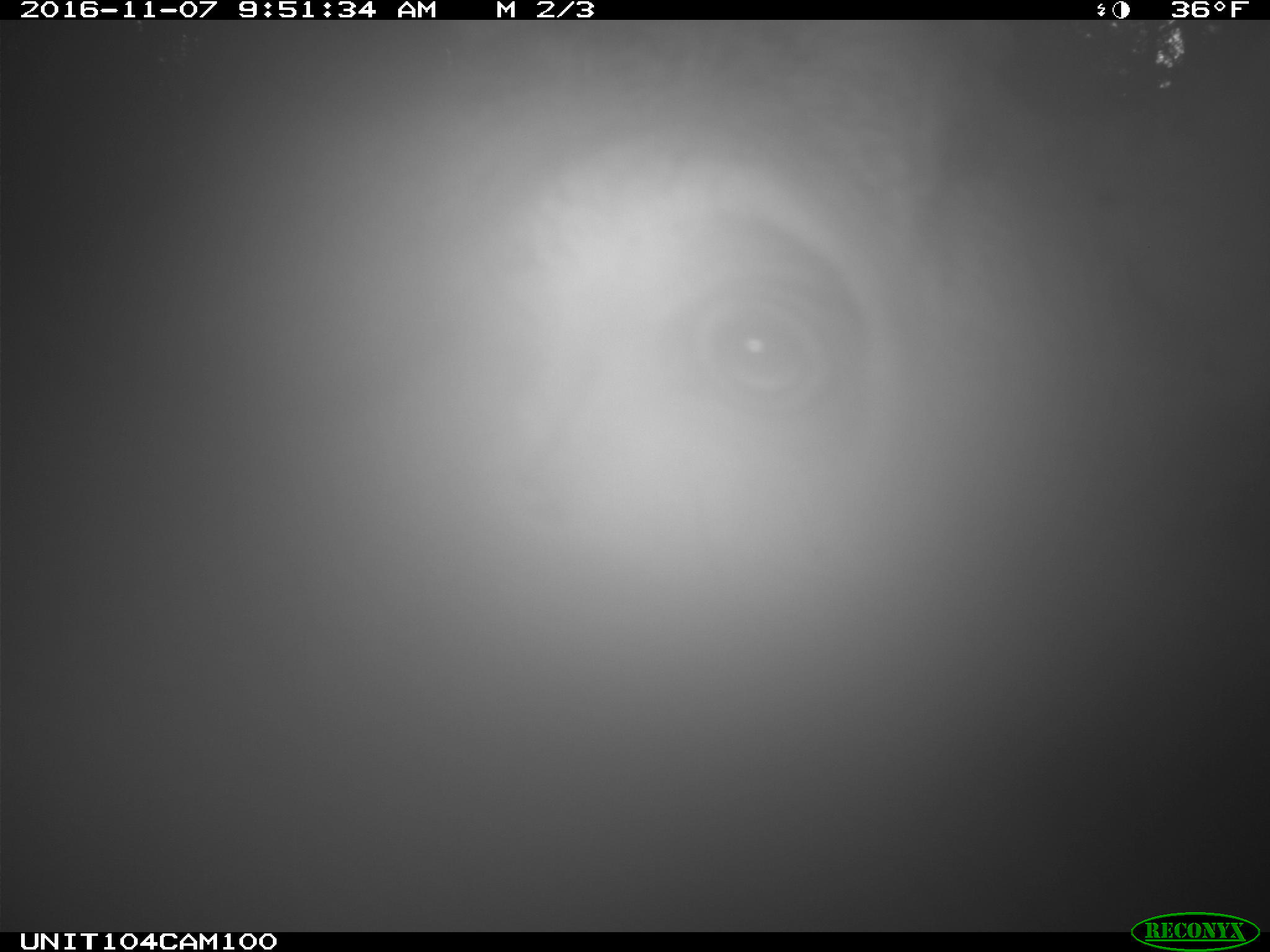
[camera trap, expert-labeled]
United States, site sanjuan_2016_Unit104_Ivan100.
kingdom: Animalia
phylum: Chordata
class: Mammalia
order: Artiodactyla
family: Cervidae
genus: Cervus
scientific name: Cervus elaphus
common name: red deer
Cervus elaphus (red deer).